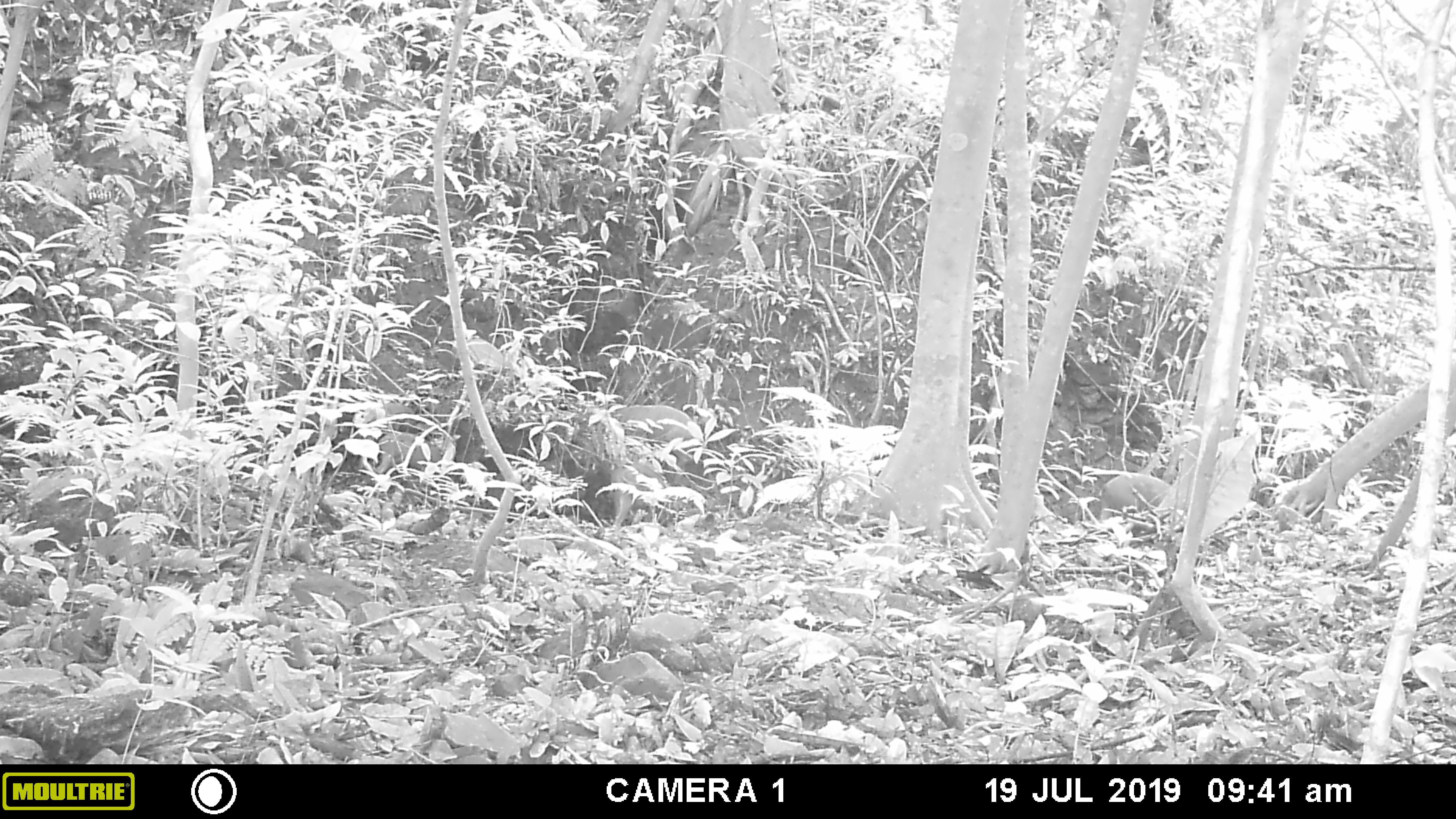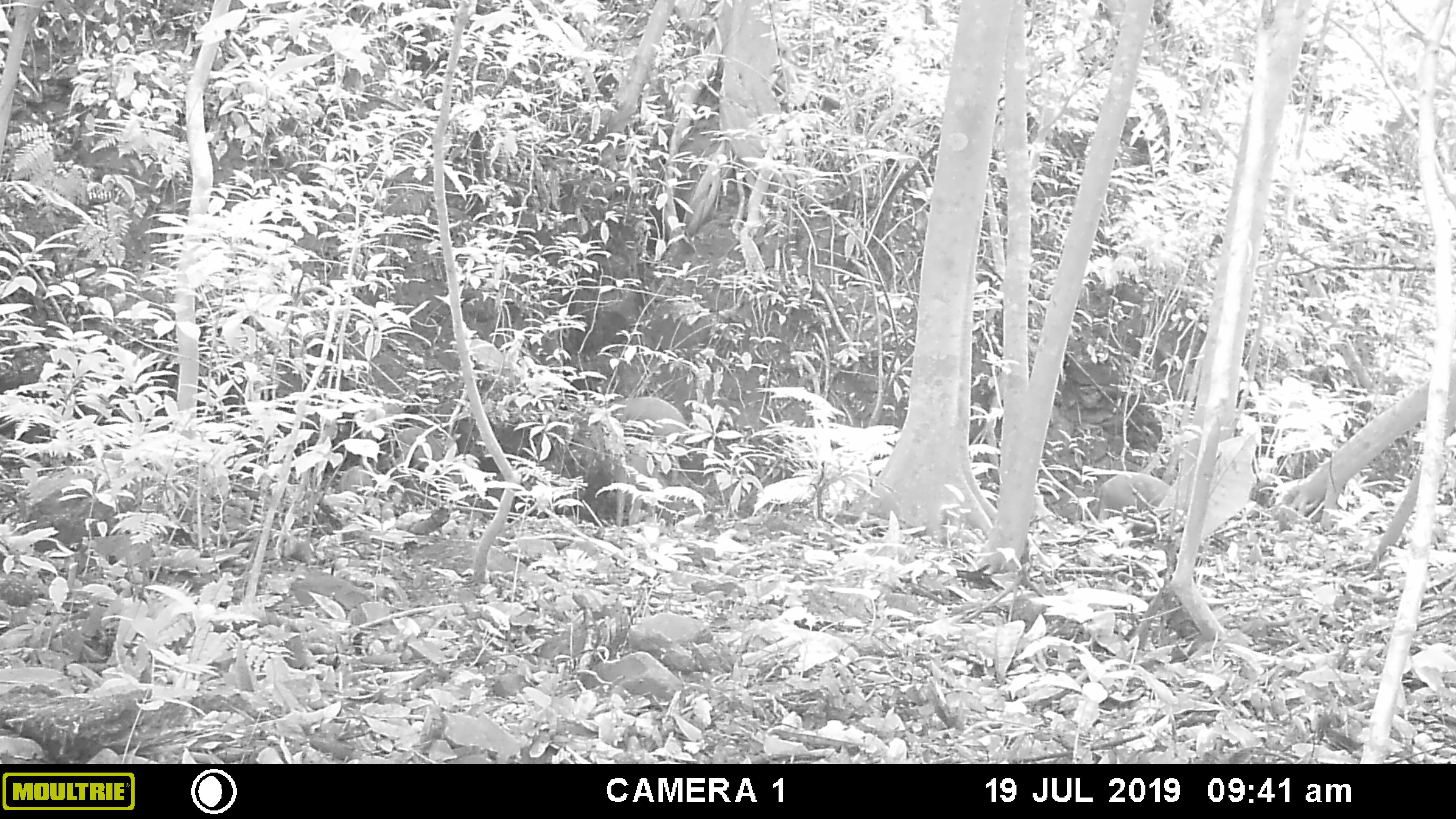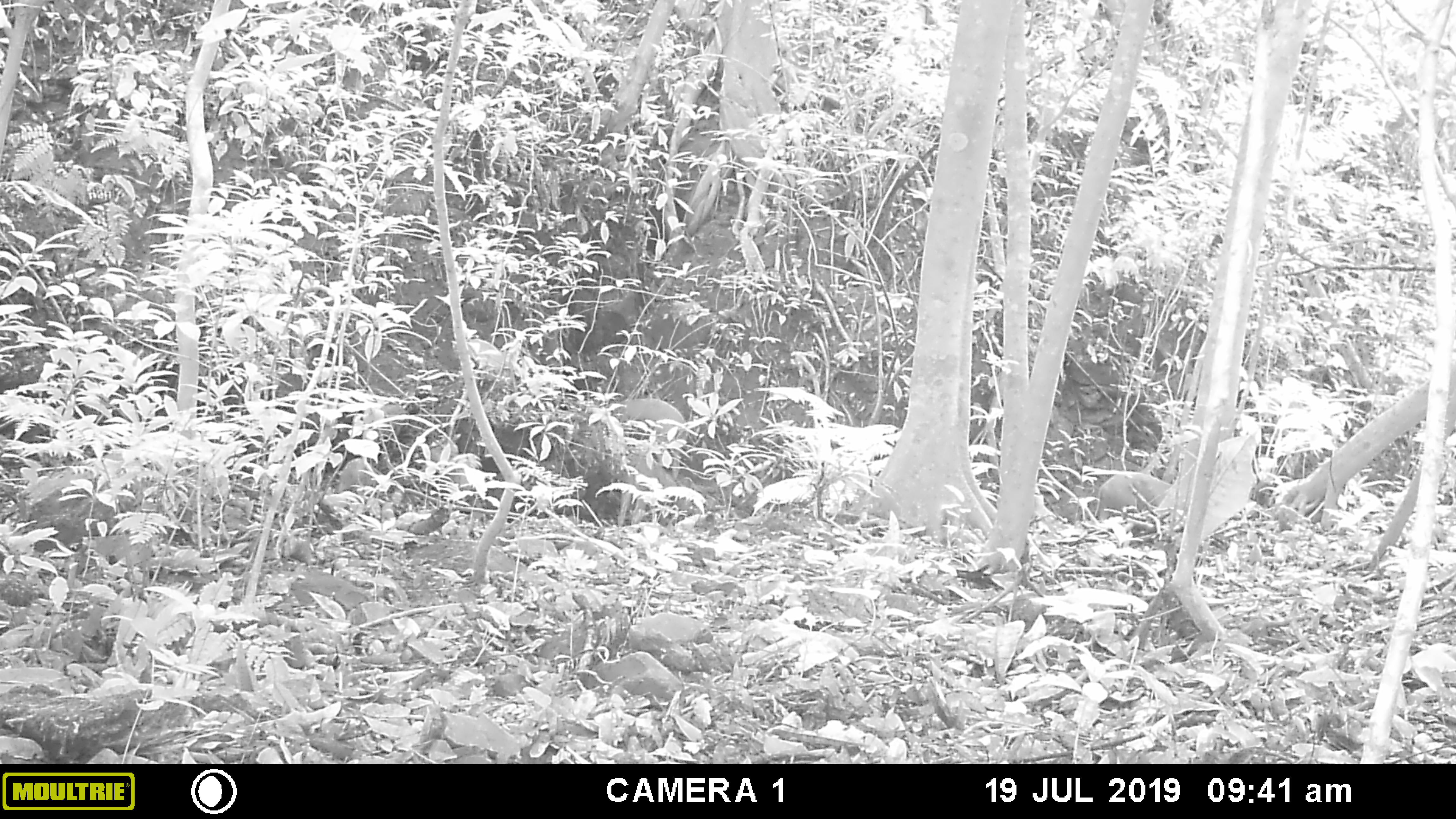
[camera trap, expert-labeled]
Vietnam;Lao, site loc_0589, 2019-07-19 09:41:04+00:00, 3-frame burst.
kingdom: Animalia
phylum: Chordata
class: Mammalia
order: Artiodactyla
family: Suidae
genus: Sus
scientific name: Sus scrofa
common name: eurasian wild pig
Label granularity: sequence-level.